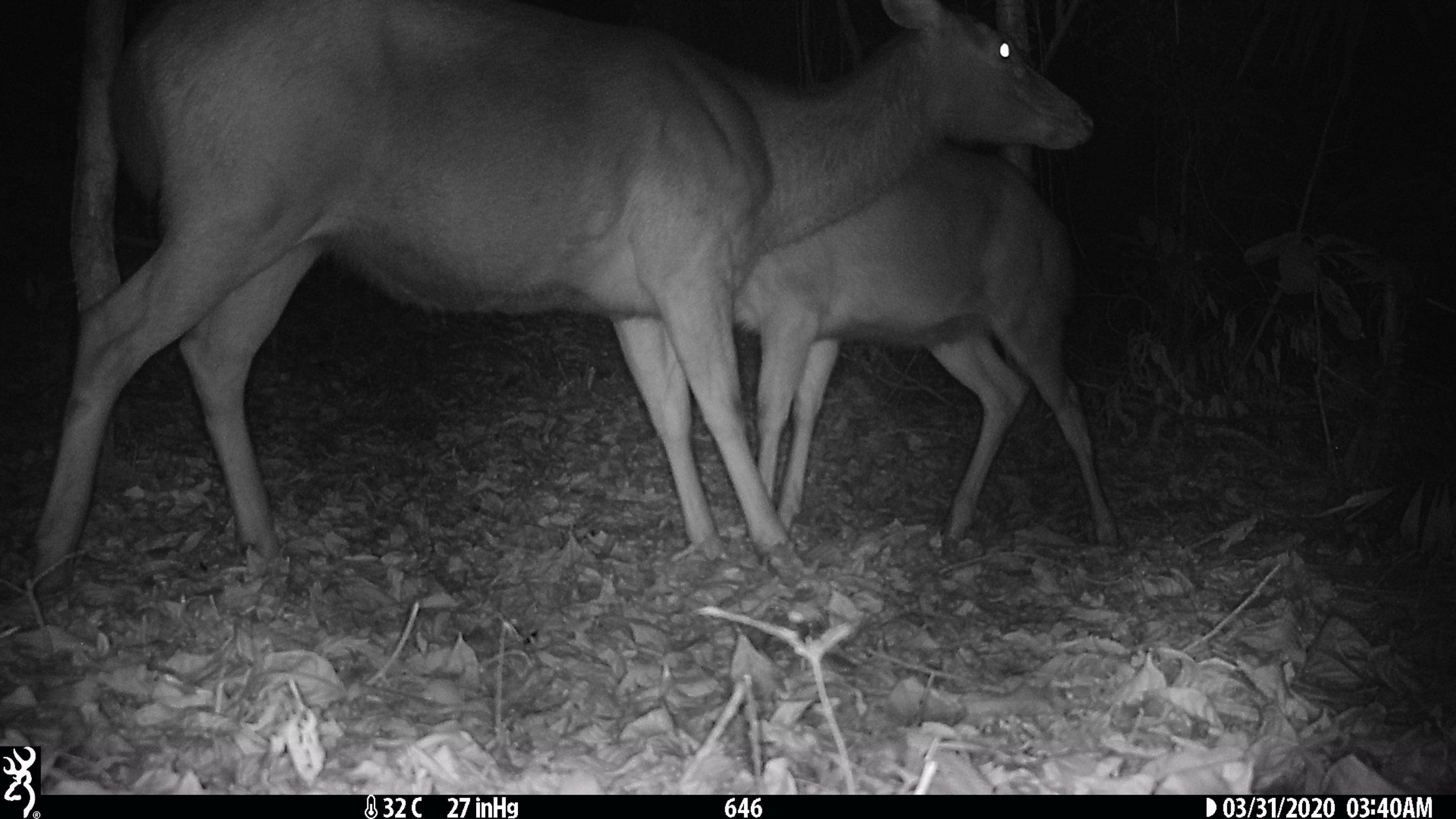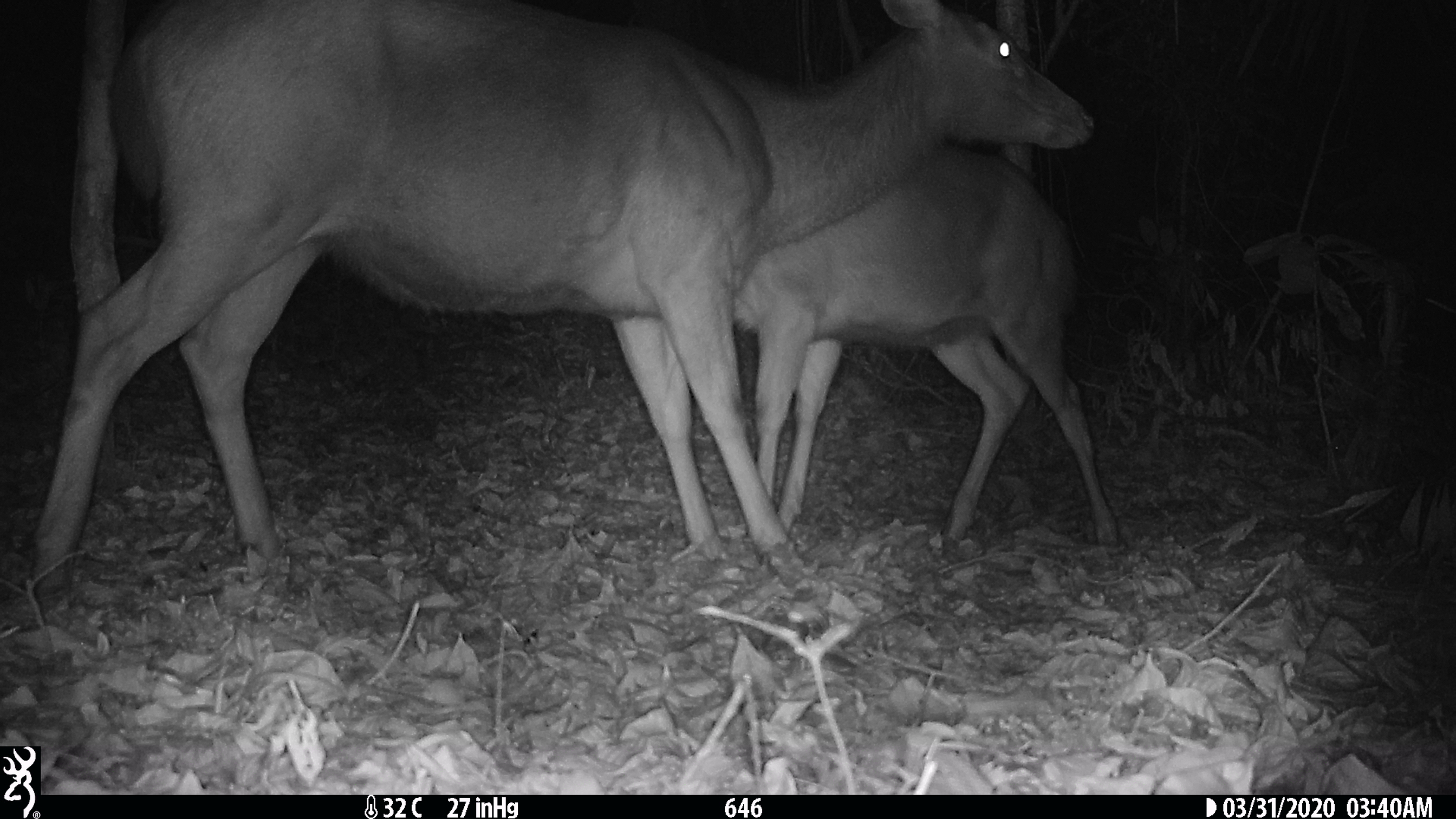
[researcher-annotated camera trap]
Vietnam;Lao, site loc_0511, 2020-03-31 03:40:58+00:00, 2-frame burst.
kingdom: Animalia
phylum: Chordata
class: Mammalia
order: Artiodactyla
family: Cervidae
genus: Rusa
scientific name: Rusa unicolor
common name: sambar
Sambar (Rusa unicolor). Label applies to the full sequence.